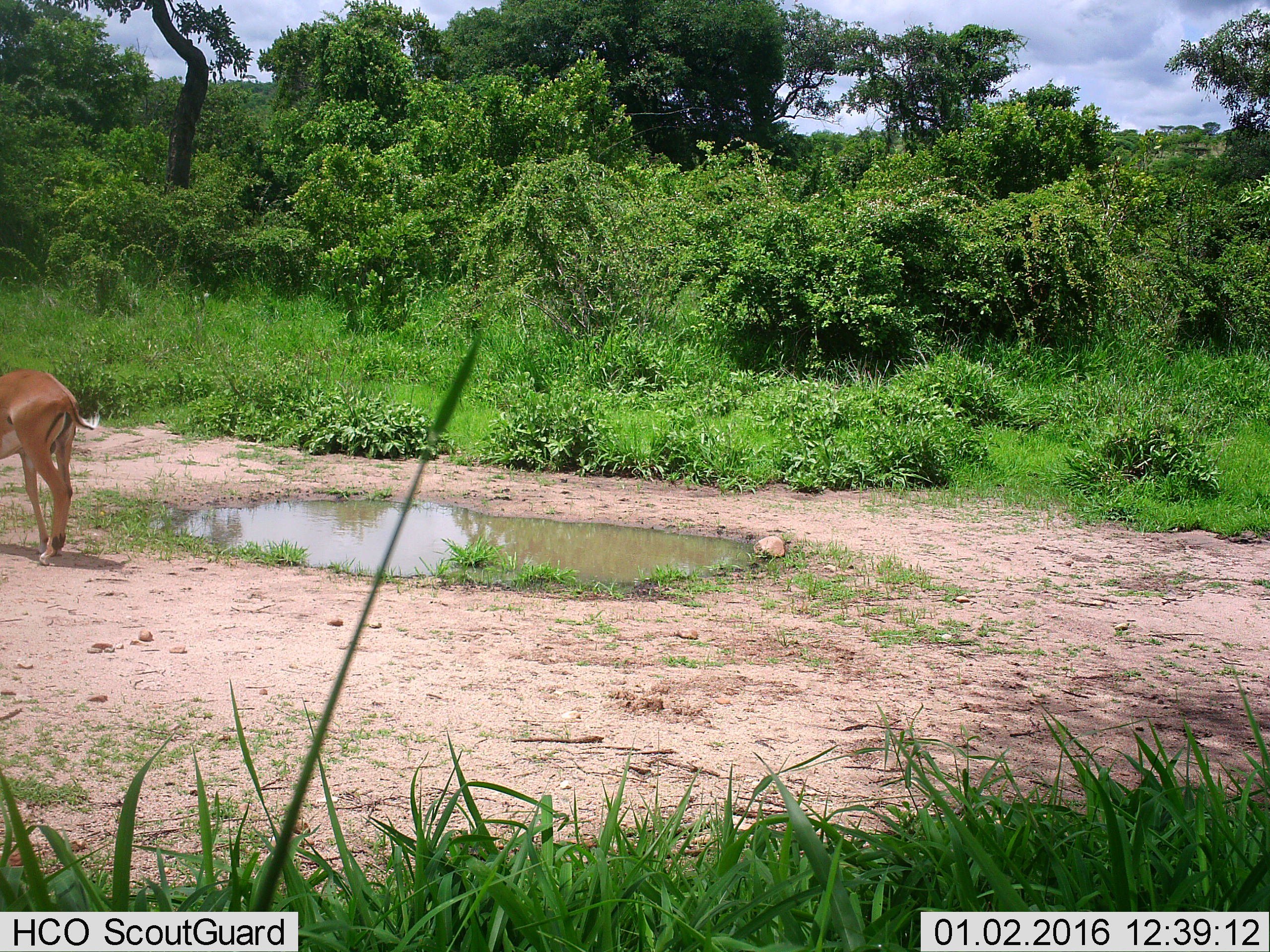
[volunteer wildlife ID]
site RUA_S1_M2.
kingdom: Animalia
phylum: Chordata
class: Mammalia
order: Artiodactyla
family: Bovidae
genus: Aepyceros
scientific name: Aepyceros melampus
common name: impala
Impala (Aepyceros melampus), count 1. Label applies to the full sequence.